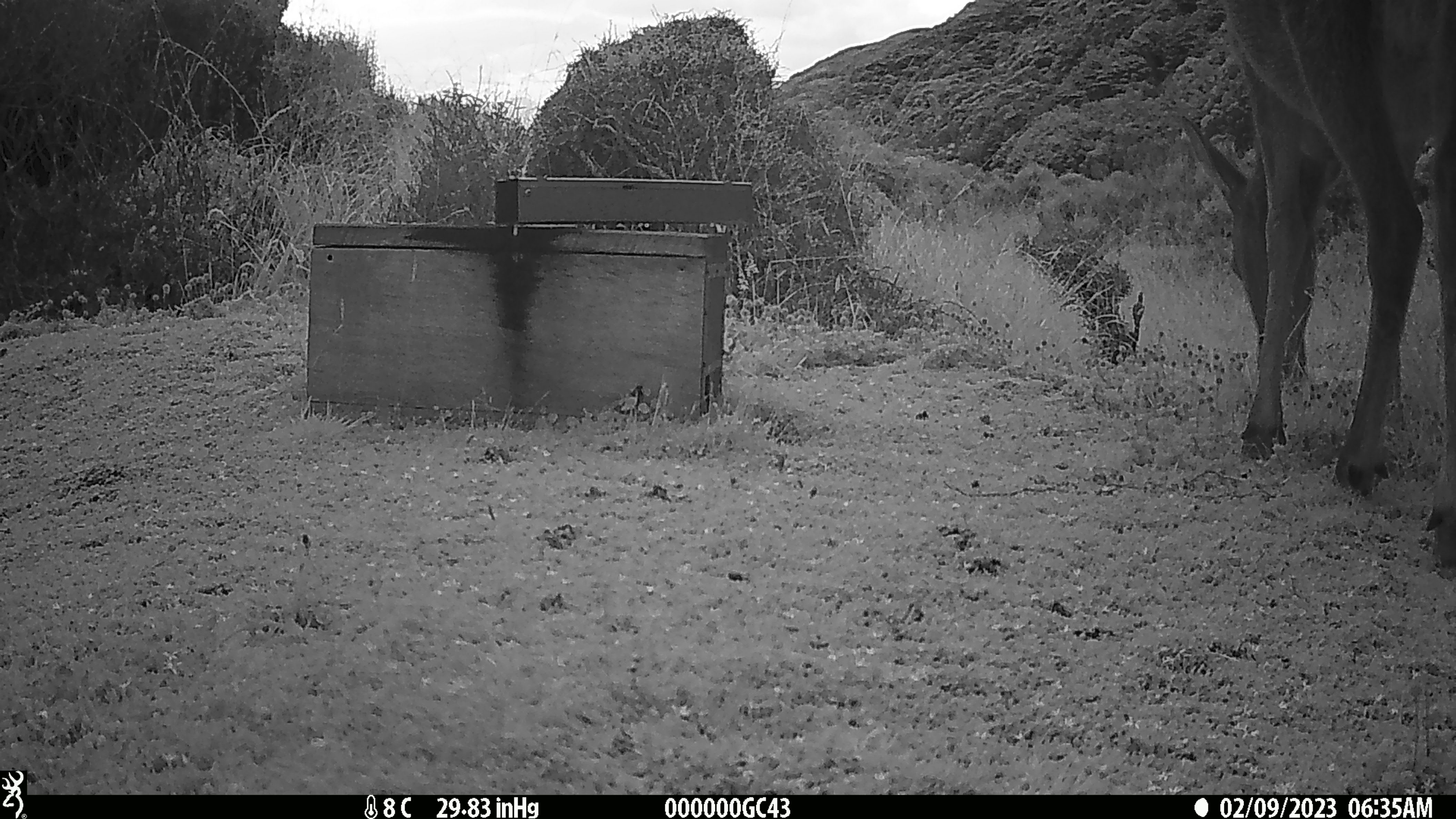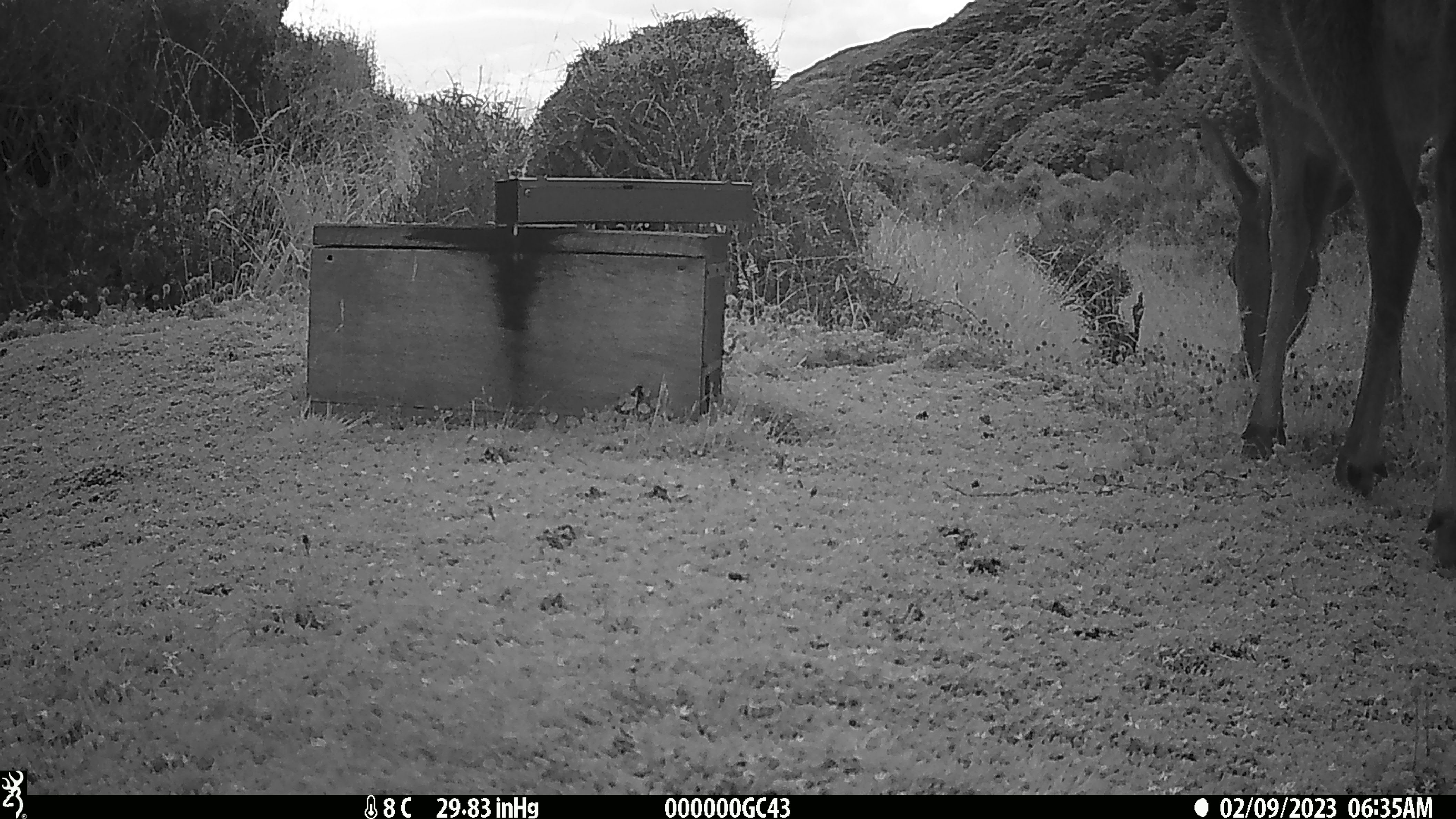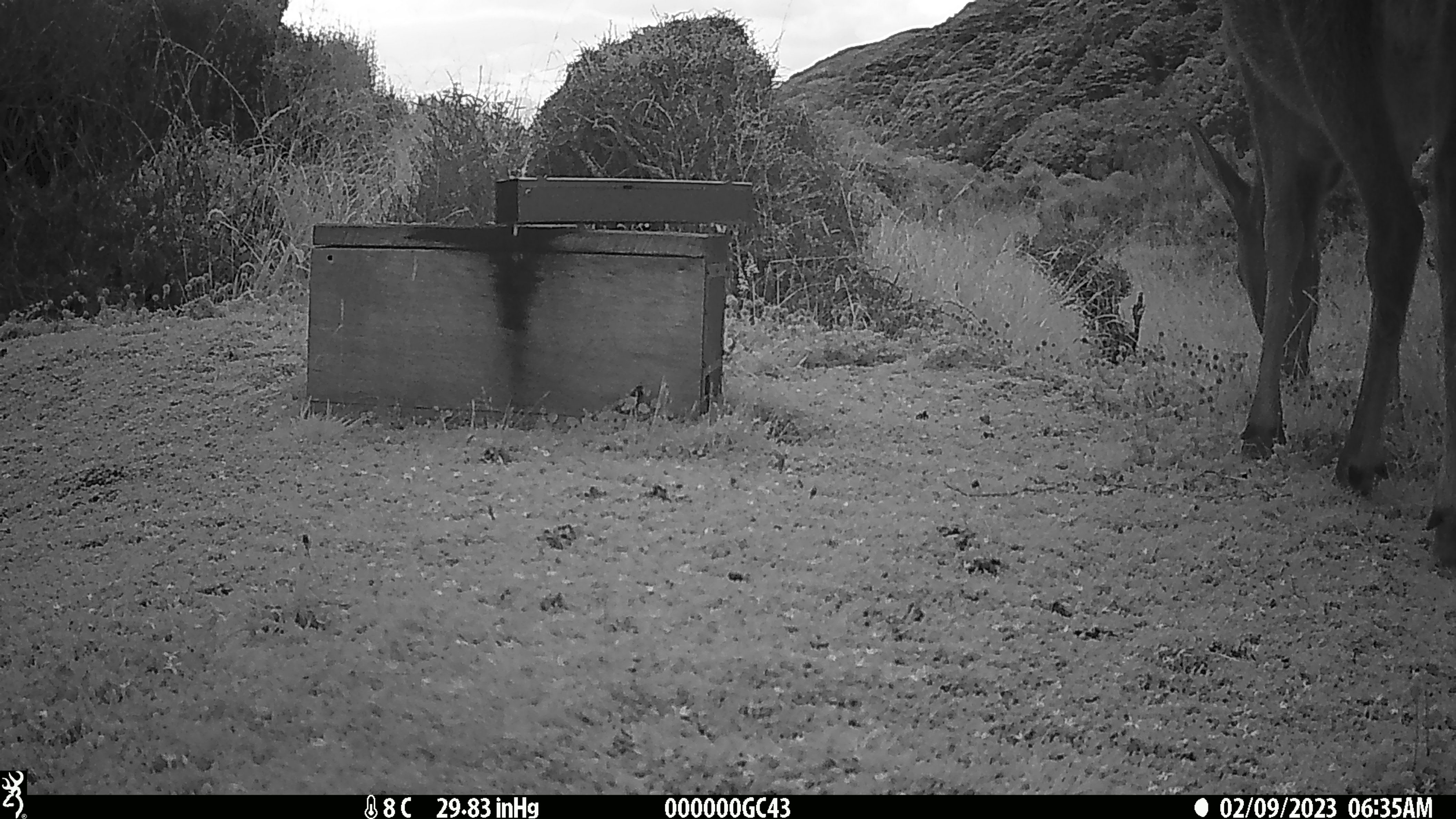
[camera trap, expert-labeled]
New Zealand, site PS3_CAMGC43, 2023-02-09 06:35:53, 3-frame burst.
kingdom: Animalia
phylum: Chordata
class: Mammalia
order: Artiodactyla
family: Cervidae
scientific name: Cervidae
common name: deer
Deer (Cervidae).